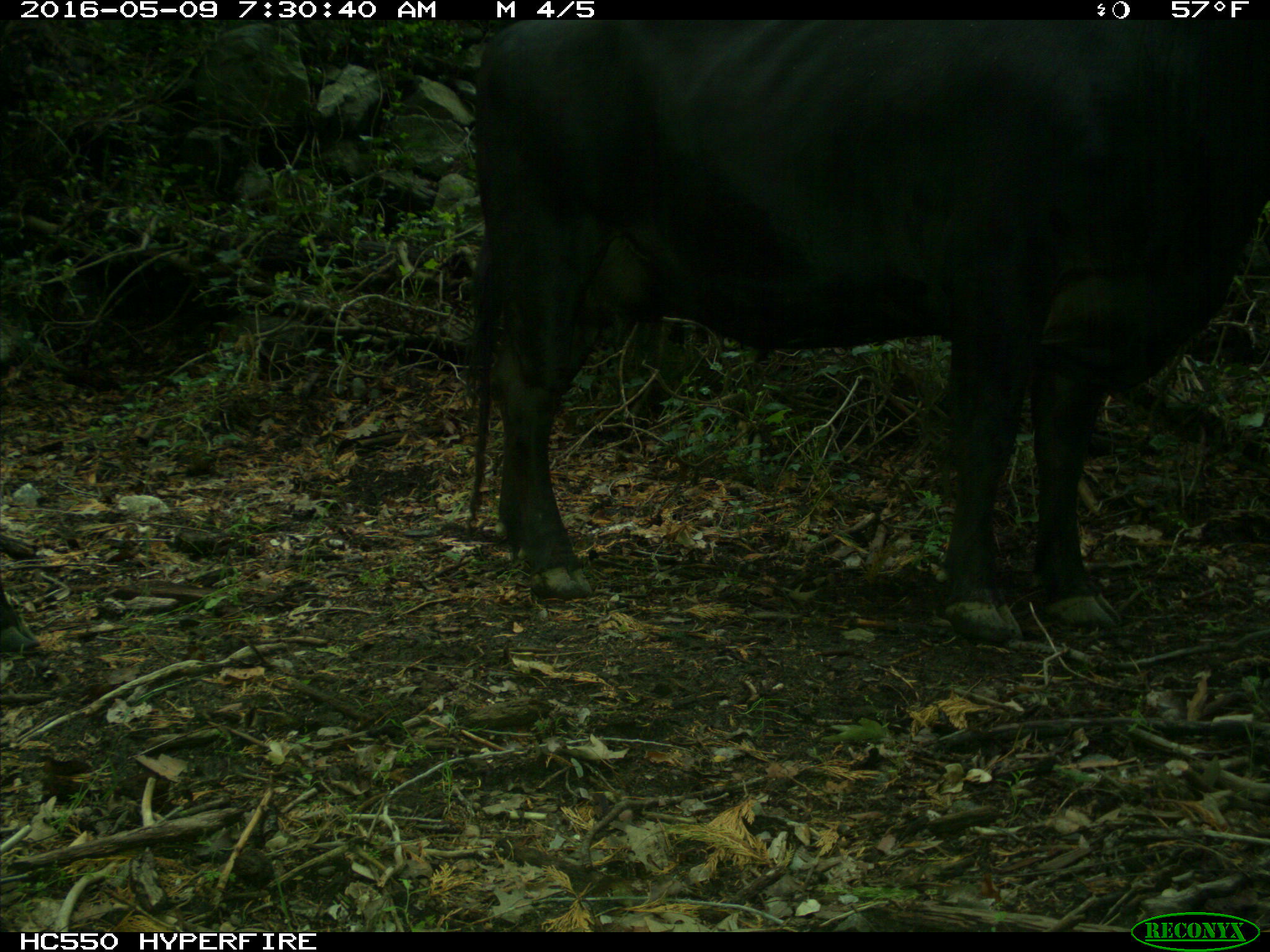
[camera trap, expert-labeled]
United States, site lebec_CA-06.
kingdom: Animalia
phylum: Chordata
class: Mammalia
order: Artiodactyla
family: Bovidae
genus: Bos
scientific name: Bos taurus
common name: domestic cow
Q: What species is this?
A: Bos taurus (domestic cow).